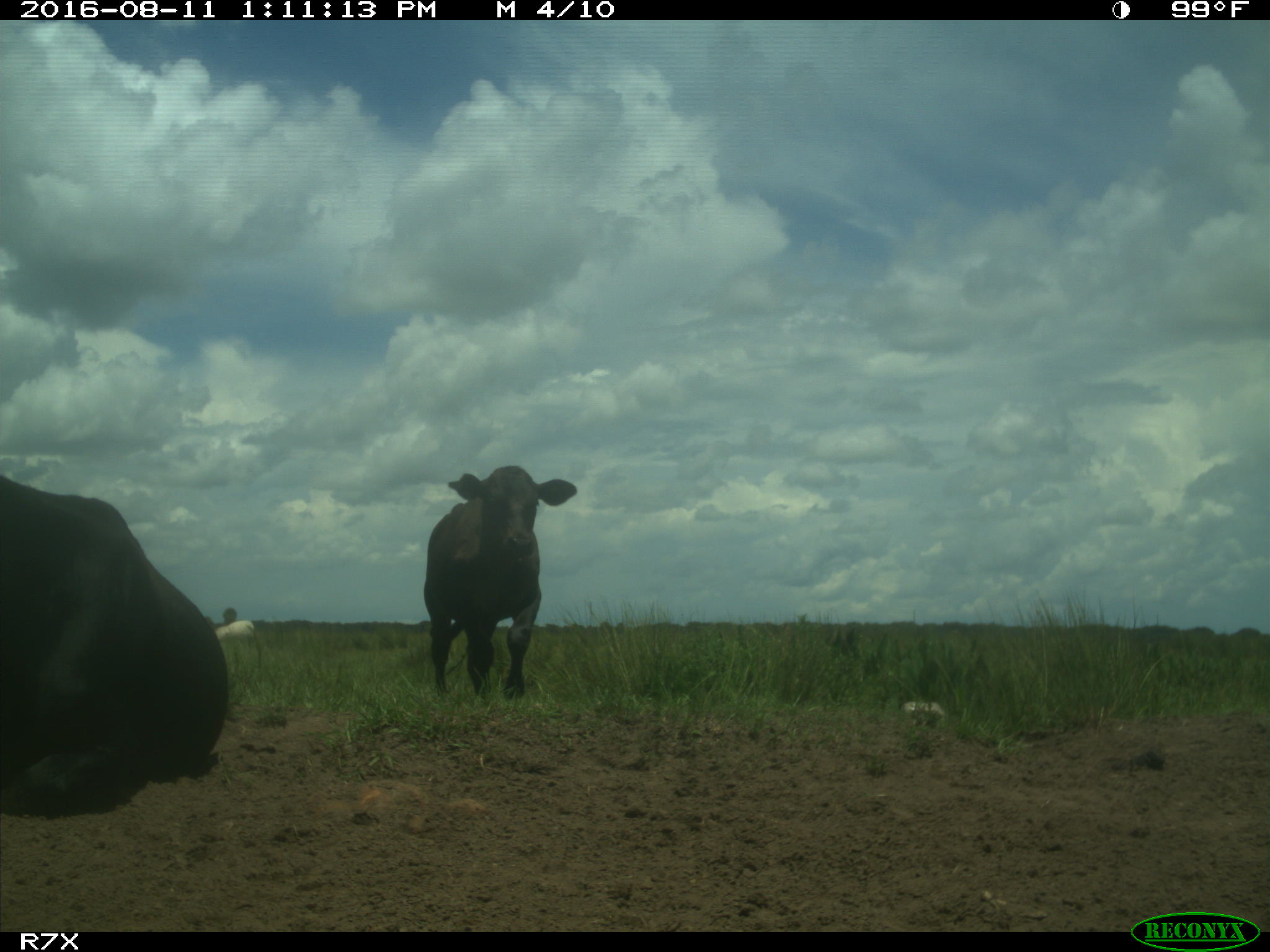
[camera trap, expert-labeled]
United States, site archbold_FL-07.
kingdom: Animalia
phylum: Chordata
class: Mammalia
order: Artiodactyla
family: Bovidae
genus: Bos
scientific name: Bos taurus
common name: domestic cow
Bos taurus (domestic cow).